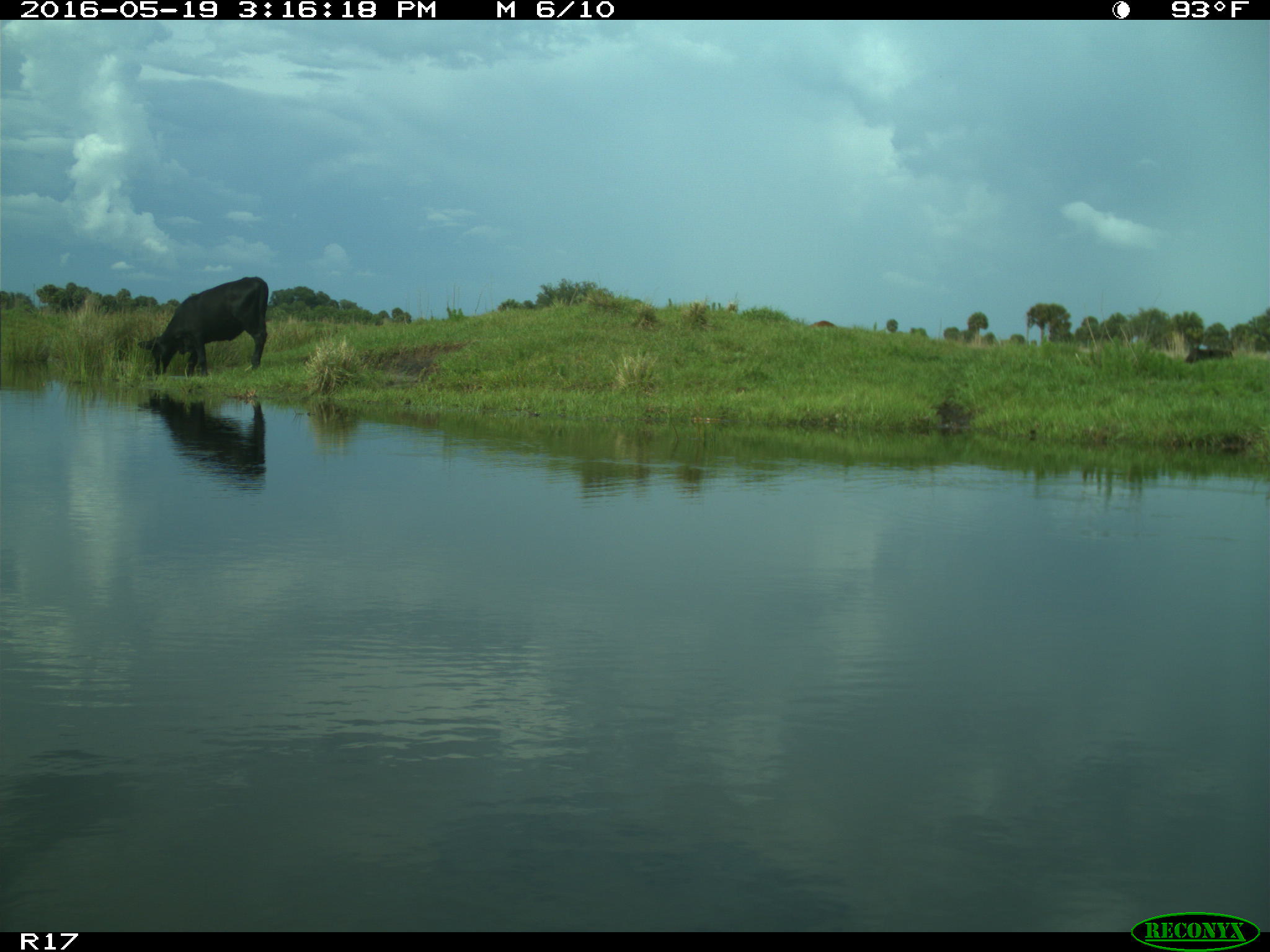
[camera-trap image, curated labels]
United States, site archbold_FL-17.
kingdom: Animalia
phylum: Chordata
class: Mammalia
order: Artiodactyla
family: Bovidae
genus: Bos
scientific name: Bos taurus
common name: domestic cow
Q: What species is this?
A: Bos taurus (domestic cow).